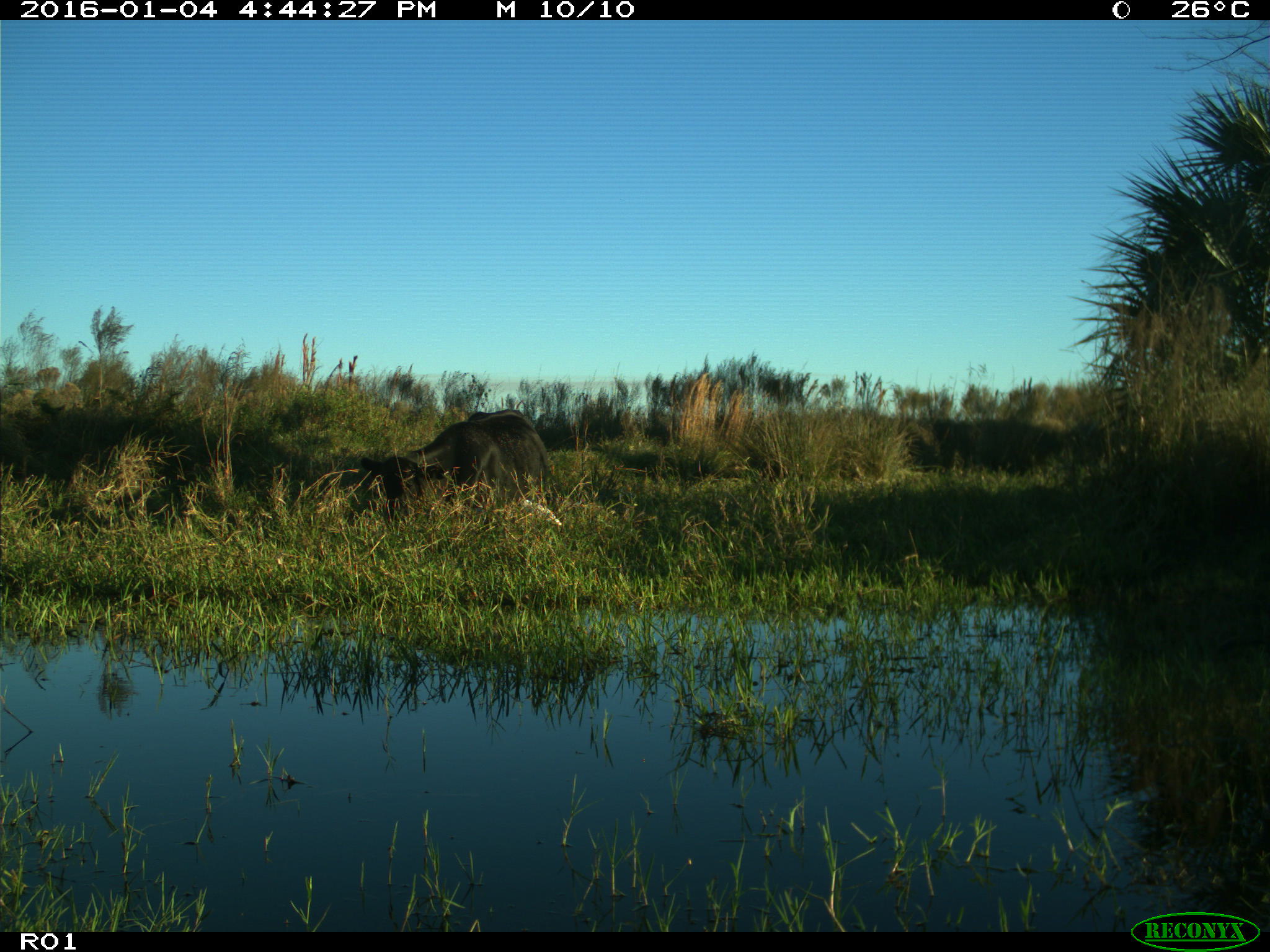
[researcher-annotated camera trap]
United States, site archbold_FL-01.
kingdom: Animalia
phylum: Chordata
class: Mammalia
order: Artiodactyla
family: Bovidae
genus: Bos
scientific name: Bos taurus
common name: domestic cow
Bos taurus (domestic cow).